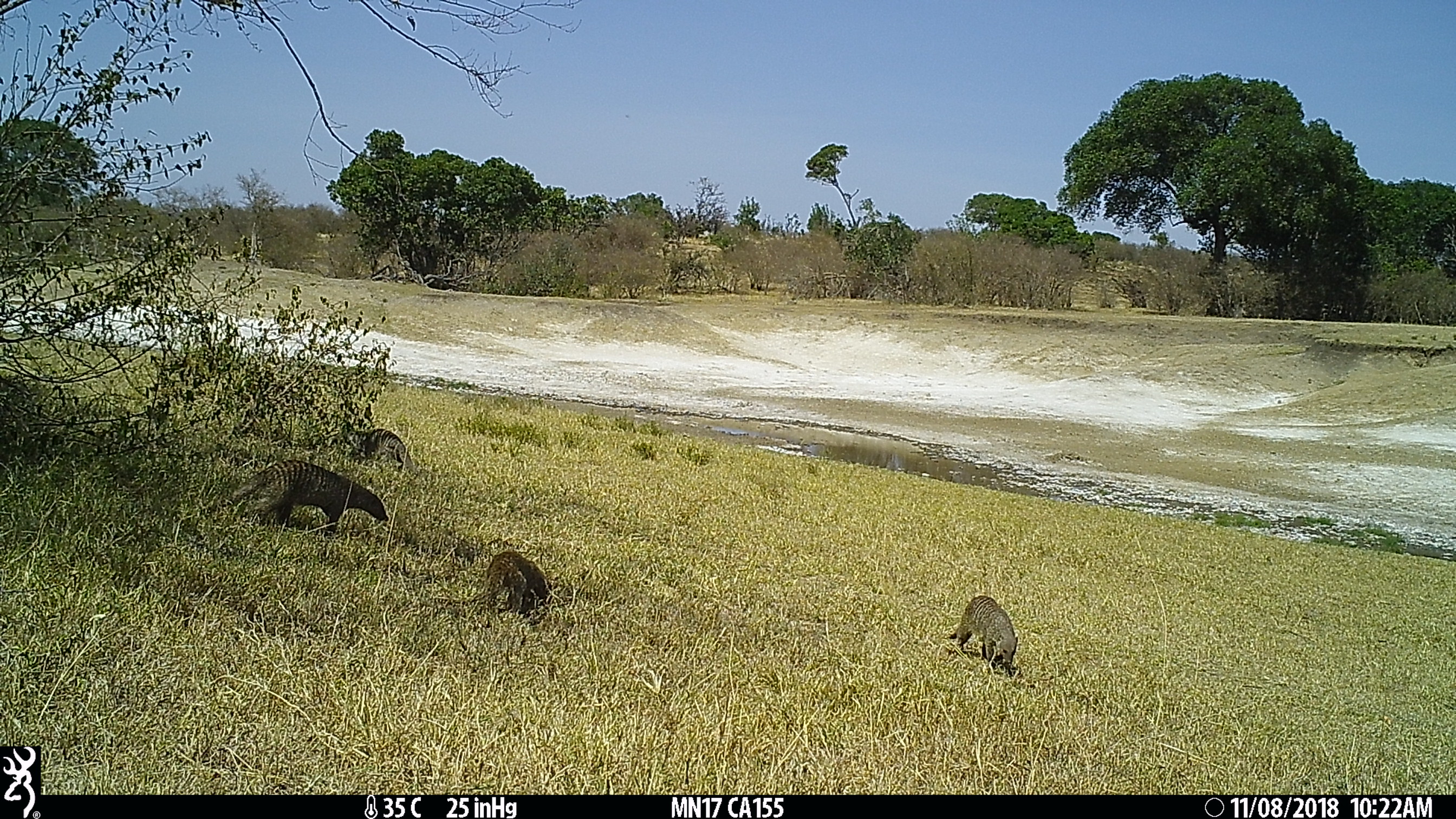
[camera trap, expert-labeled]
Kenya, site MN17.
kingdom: Animalia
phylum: Chordata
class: Mammalia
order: Carnivora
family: Herpestidae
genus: Mungos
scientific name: Mungos mungo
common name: banded mongoose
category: mongoose banded